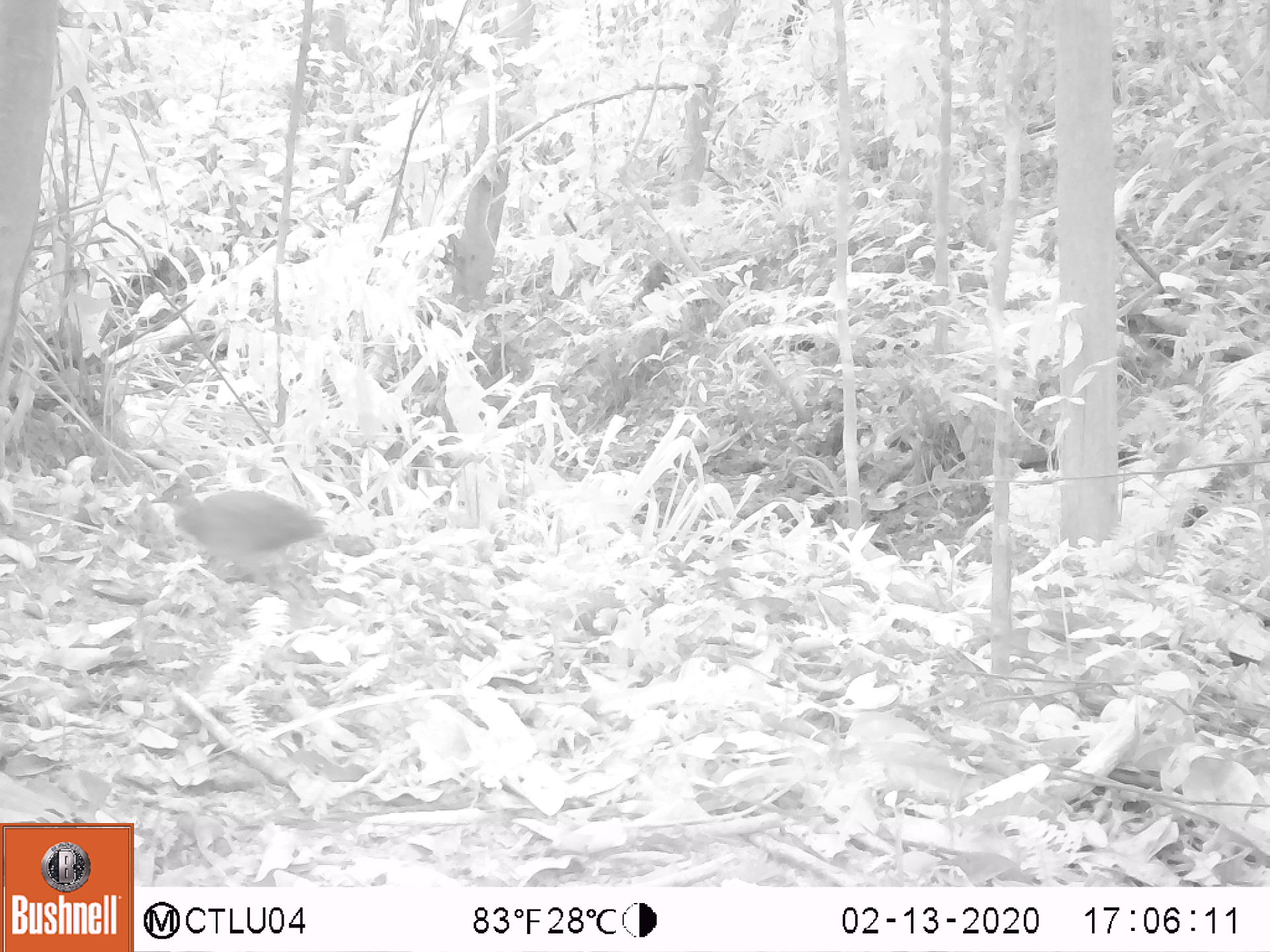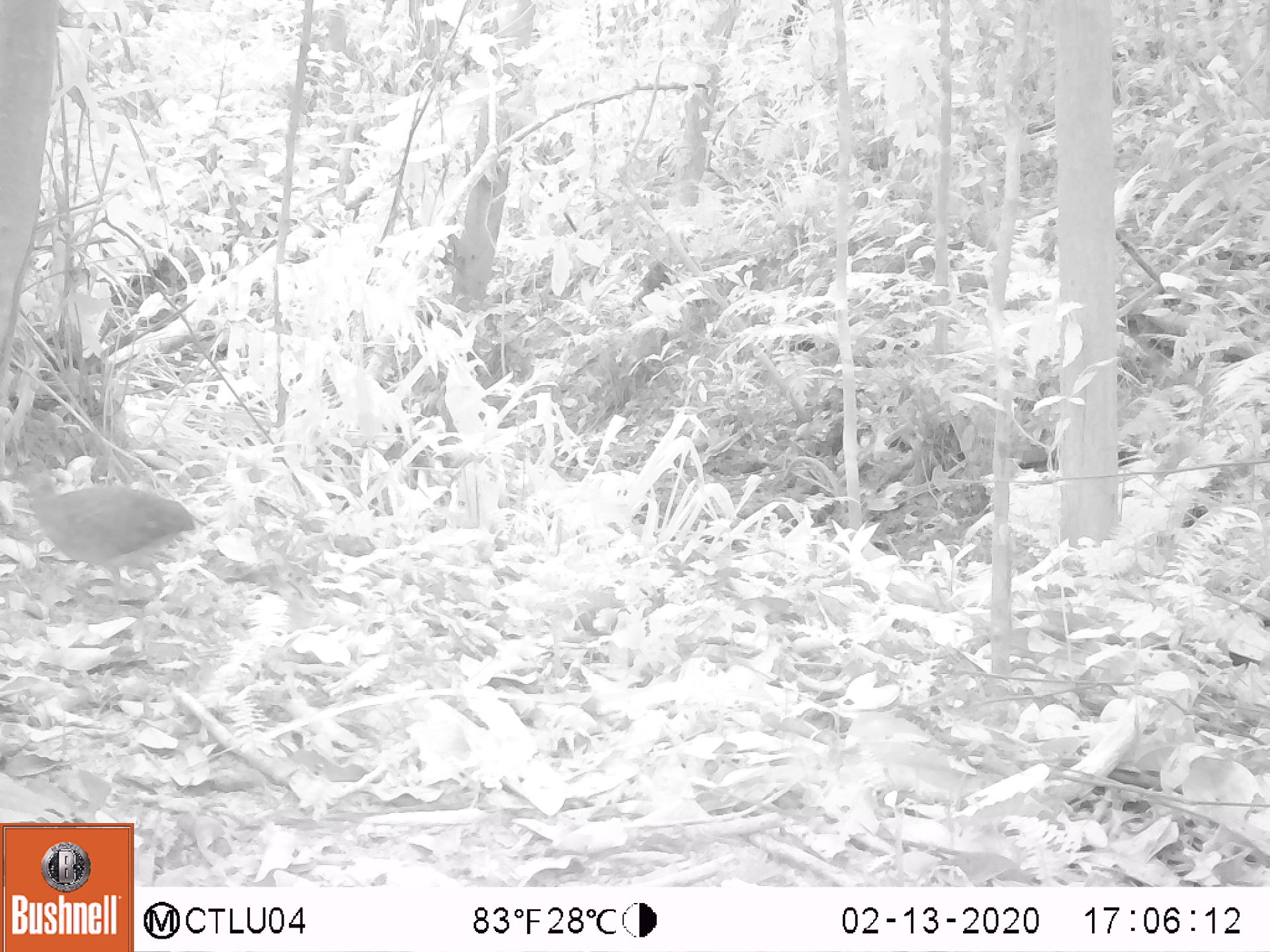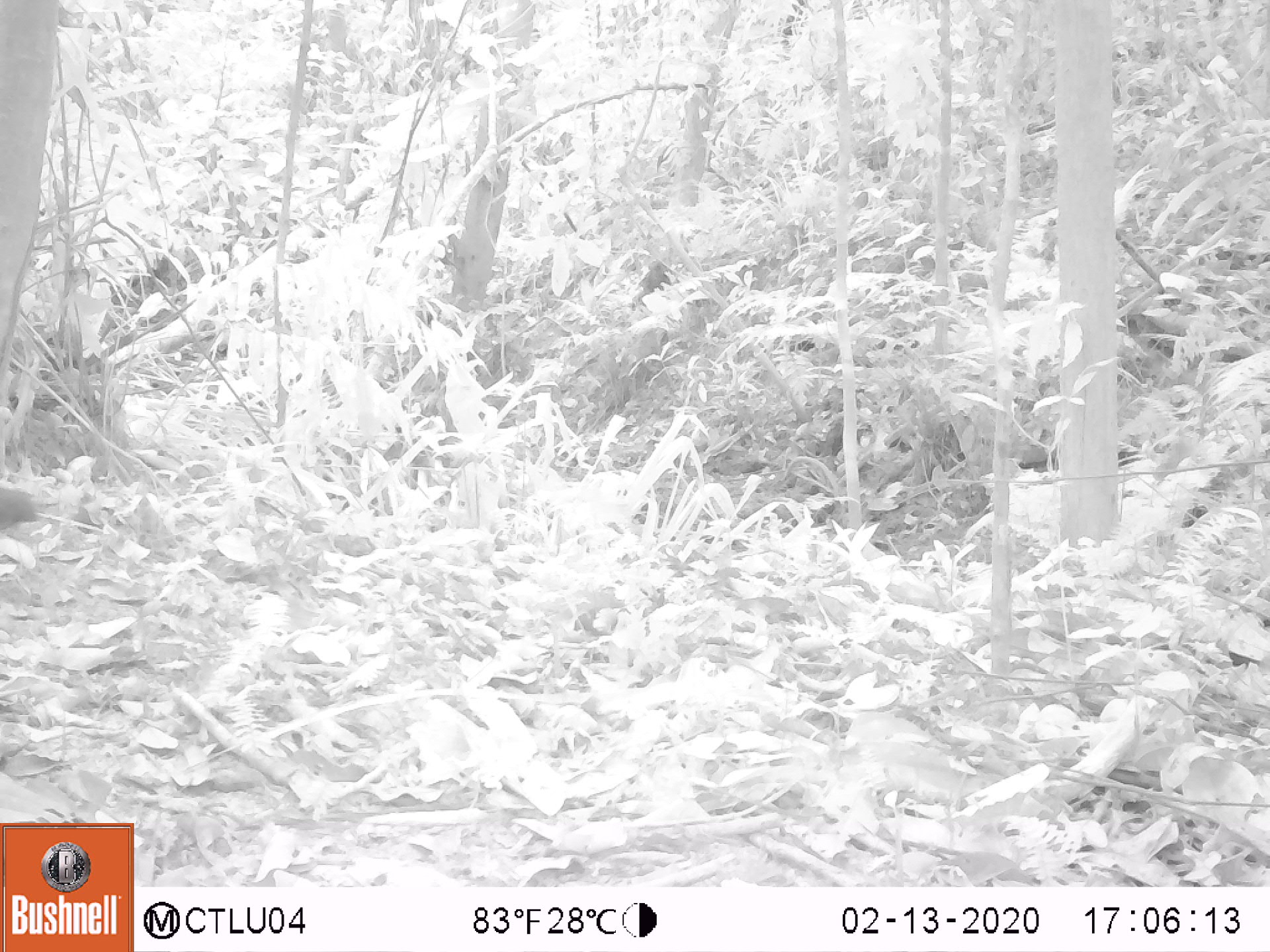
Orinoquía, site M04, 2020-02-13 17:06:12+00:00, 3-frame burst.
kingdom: Animalia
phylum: Chordata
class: Aves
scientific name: Aves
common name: bird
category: unknown bird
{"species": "unknown bird (bird) (Aves)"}